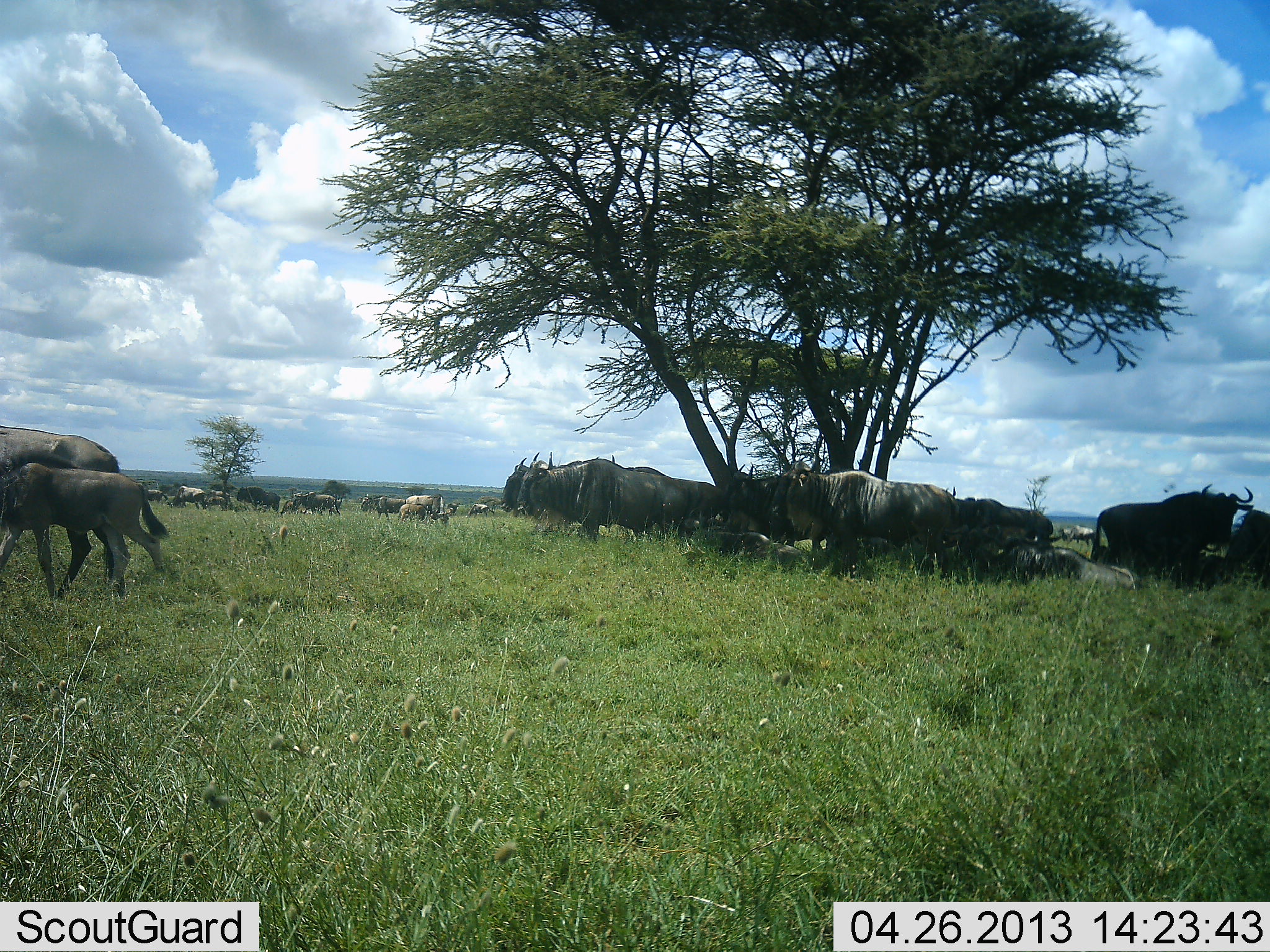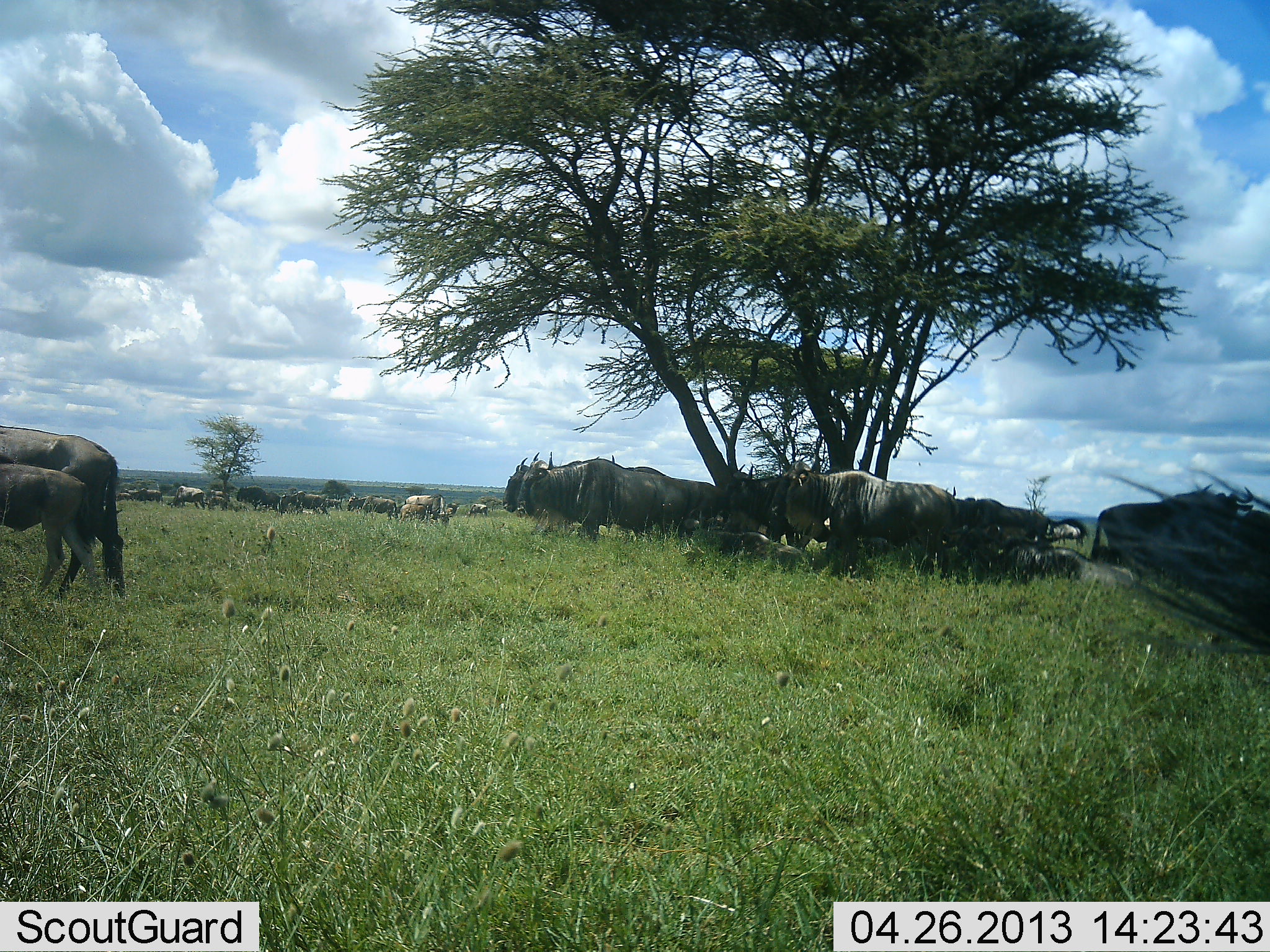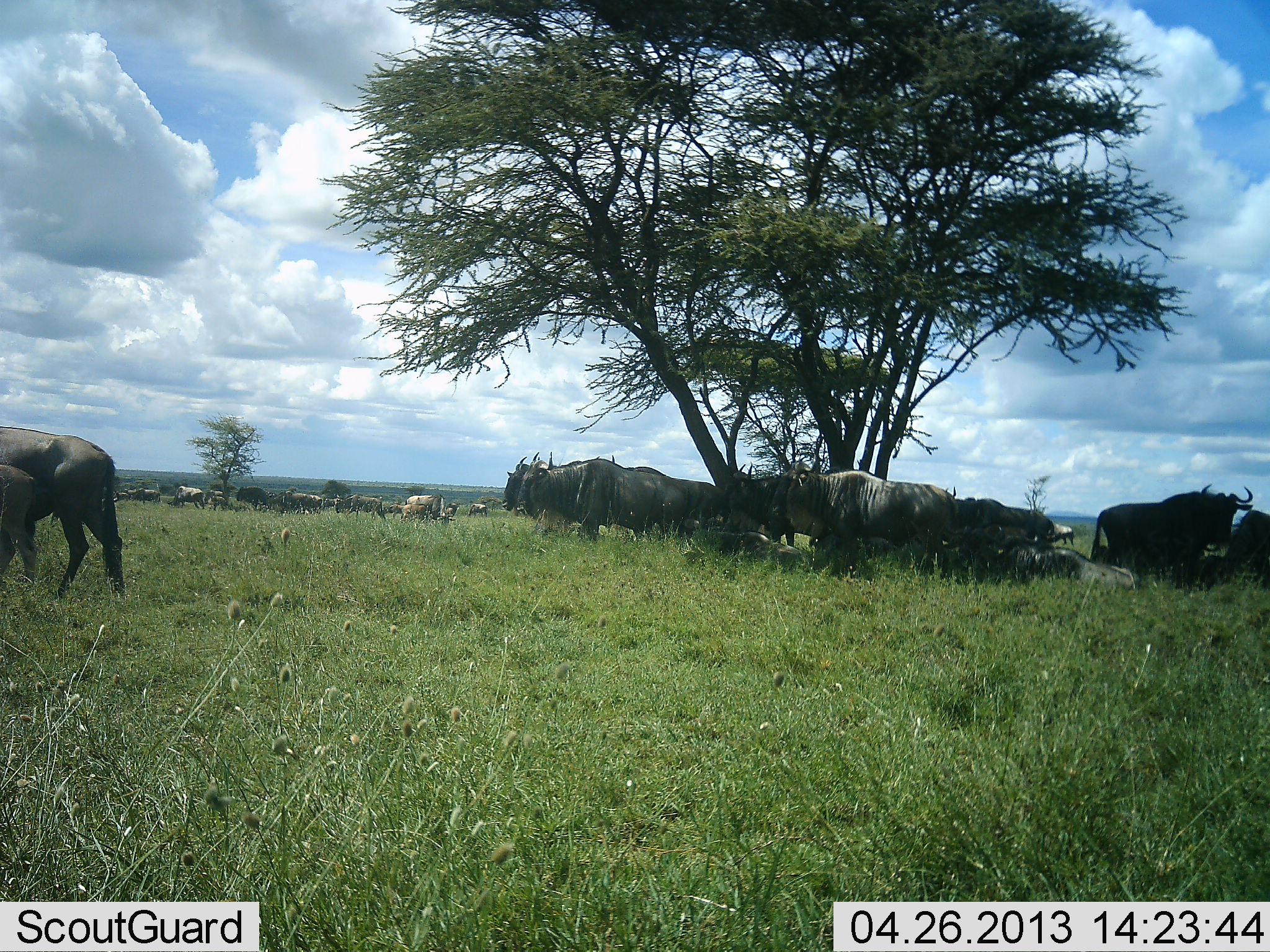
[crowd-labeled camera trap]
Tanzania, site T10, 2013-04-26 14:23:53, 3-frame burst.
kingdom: Animalia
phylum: Chordata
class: Mammalia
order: Artiodactyla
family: Bovidae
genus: Connochaetes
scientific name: Connochaetes taurinus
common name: blue wildebeest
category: wildebeest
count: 11-50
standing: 70%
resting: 60%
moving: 80%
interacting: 20%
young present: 100%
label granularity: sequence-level